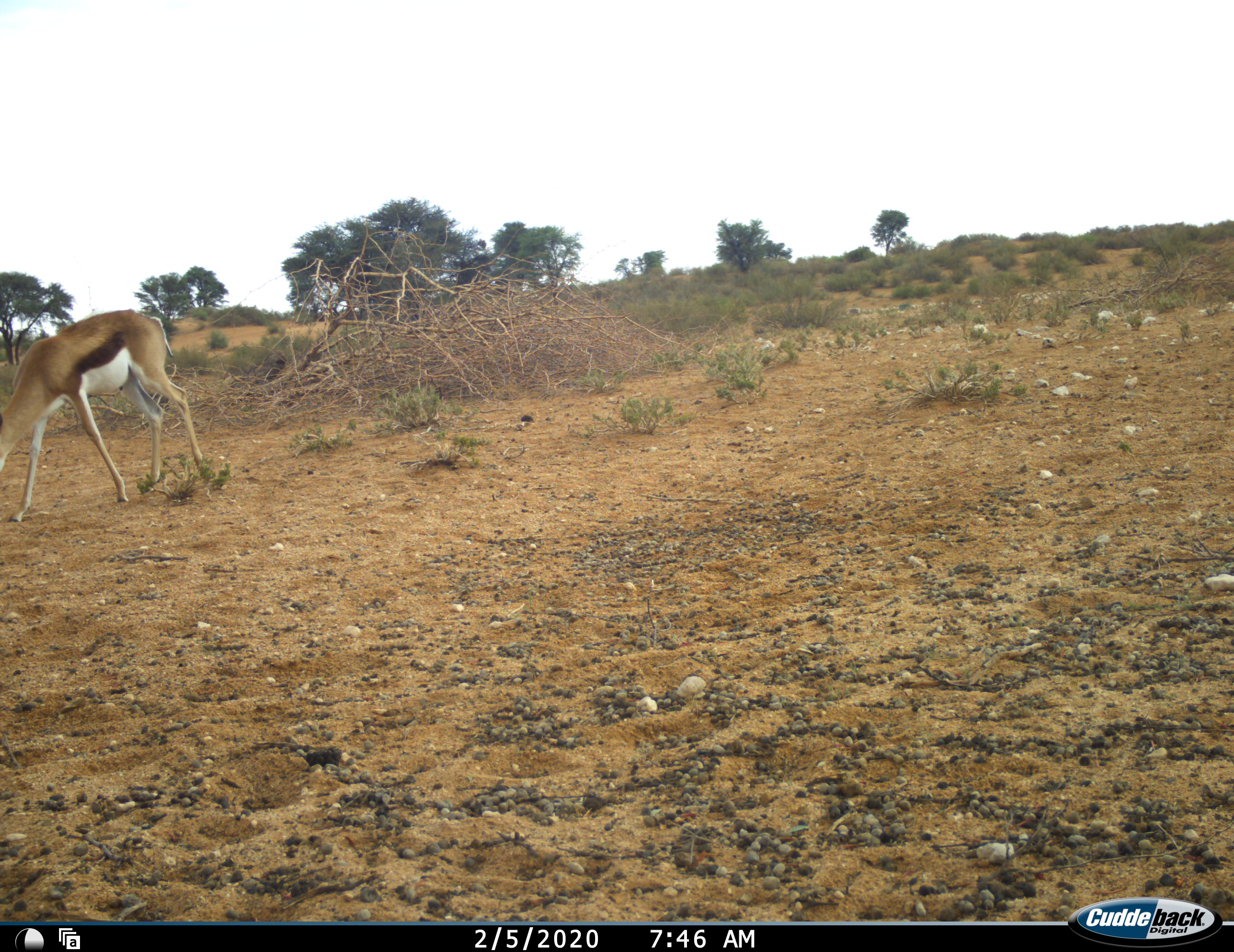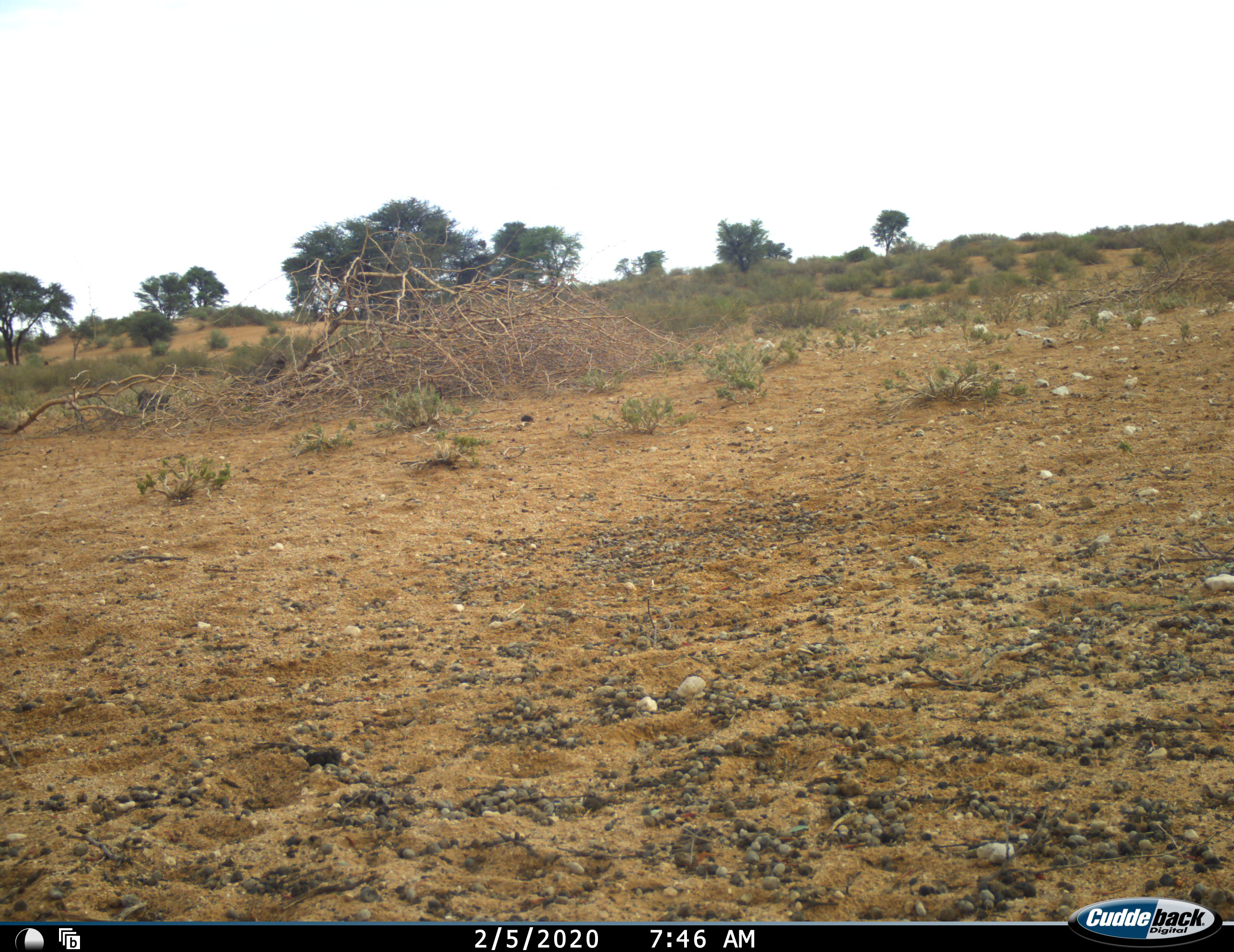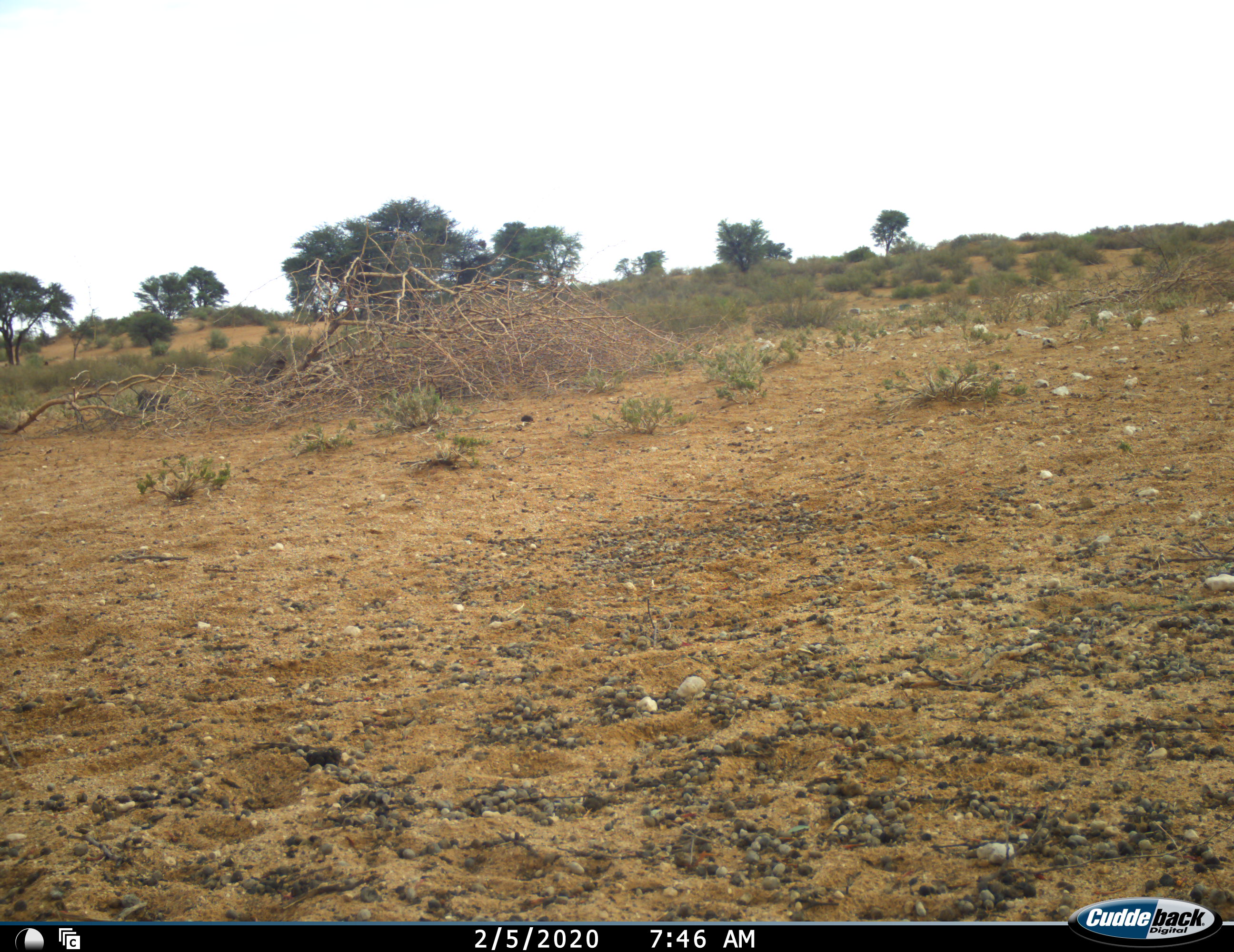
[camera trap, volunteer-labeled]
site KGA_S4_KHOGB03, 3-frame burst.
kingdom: Animalia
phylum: Chordata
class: Mammalia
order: Artiodactyla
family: Bovidae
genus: Antidorcas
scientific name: Antidorcas marsupialis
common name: springbok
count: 1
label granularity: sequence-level